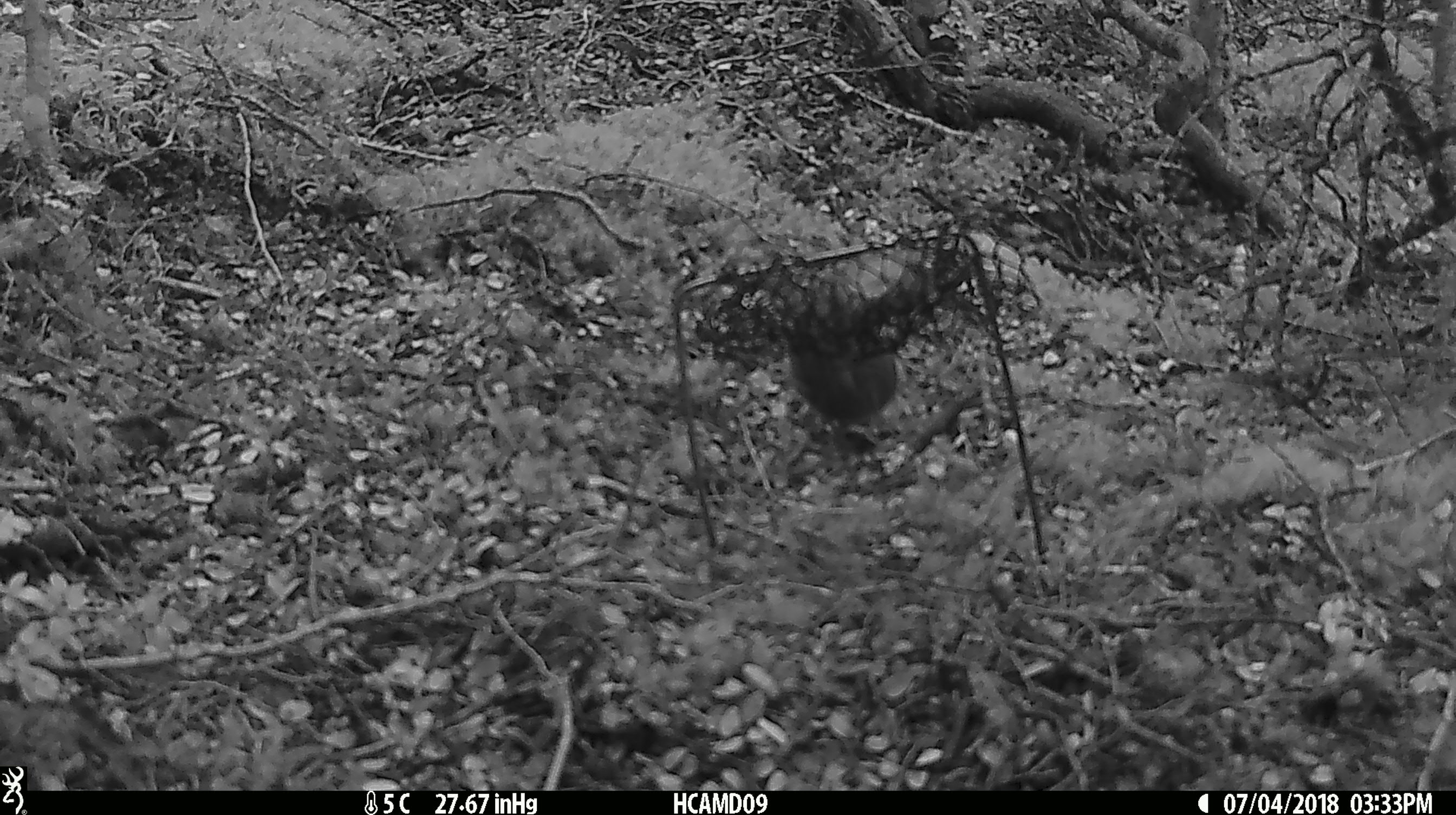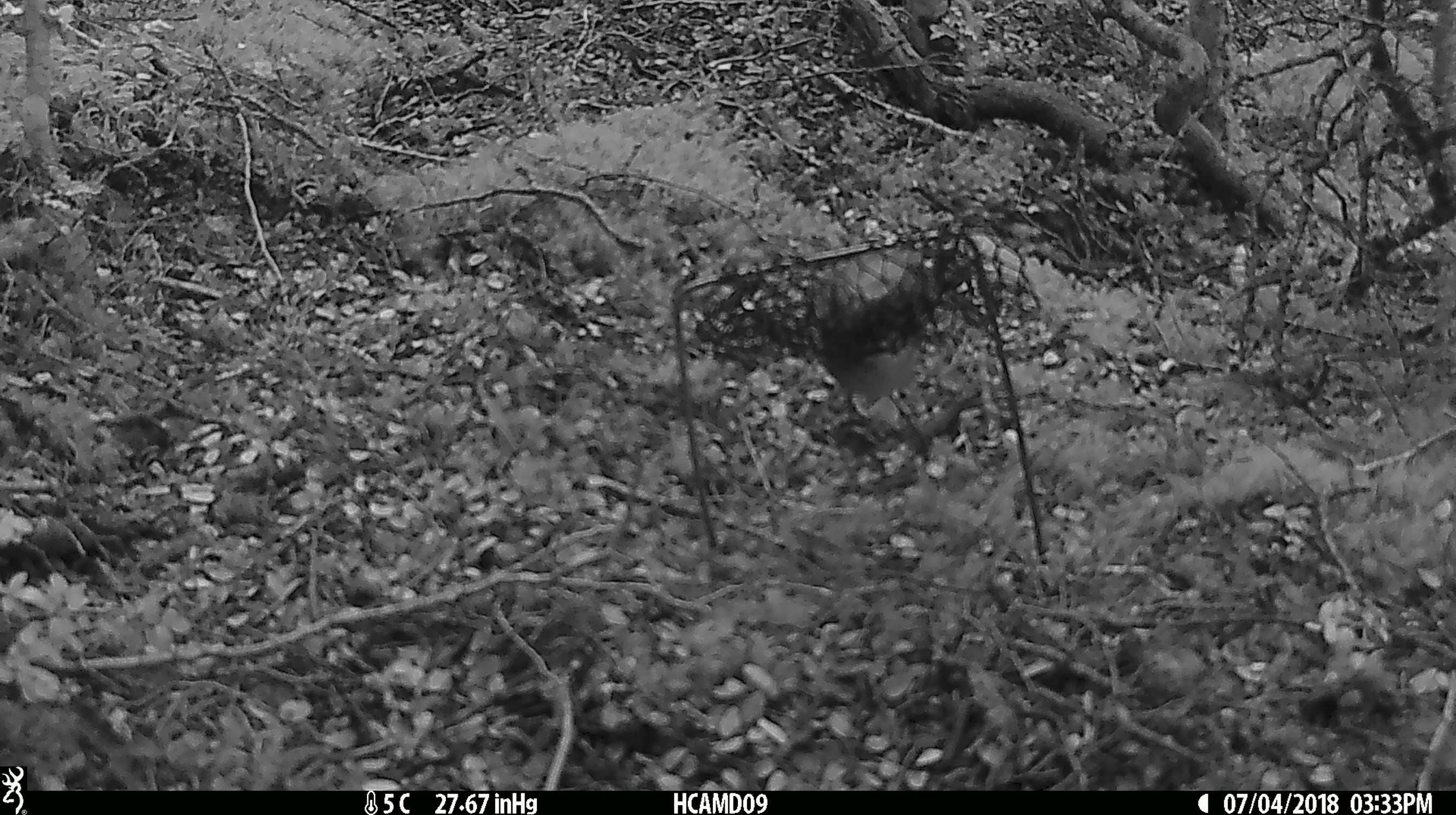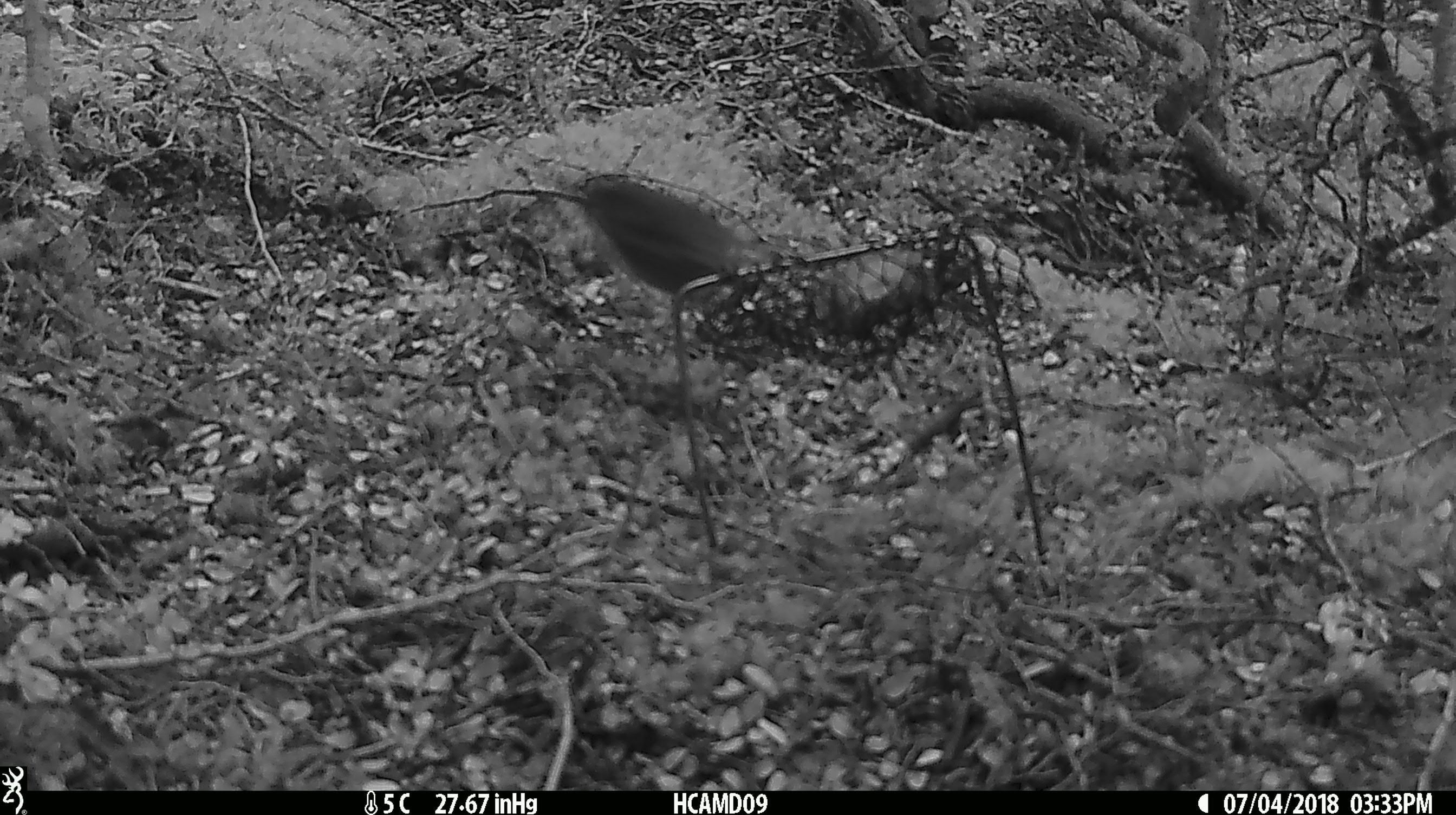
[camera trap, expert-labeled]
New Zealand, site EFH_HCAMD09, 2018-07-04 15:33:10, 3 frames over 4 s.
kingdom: Animalia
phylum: Chordata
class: Aves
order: Passeriformes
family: Petroicidae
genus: Petroica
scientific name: Petroica australis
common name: new zealand robin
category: robin